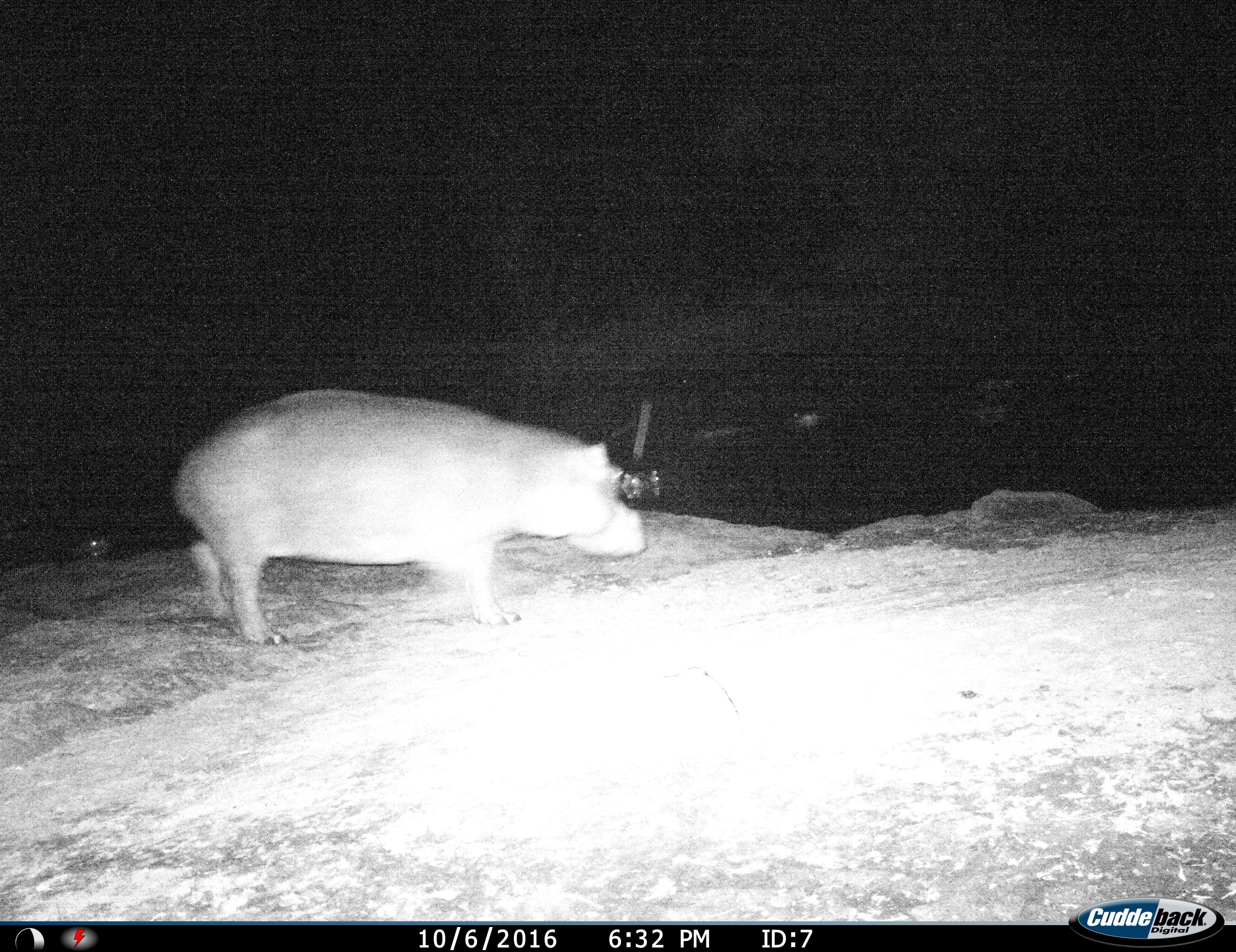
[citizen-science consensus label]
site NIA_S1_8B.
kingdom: Animalia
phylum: Chordata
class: Mammalia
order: Artiodactyla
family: Hippopotamidae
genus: Hippopotamus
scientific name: Hippopotamus amphibius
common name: hippopotamus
Hippopotamus (Hippopotamus amphibius), count 1. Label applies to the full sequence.